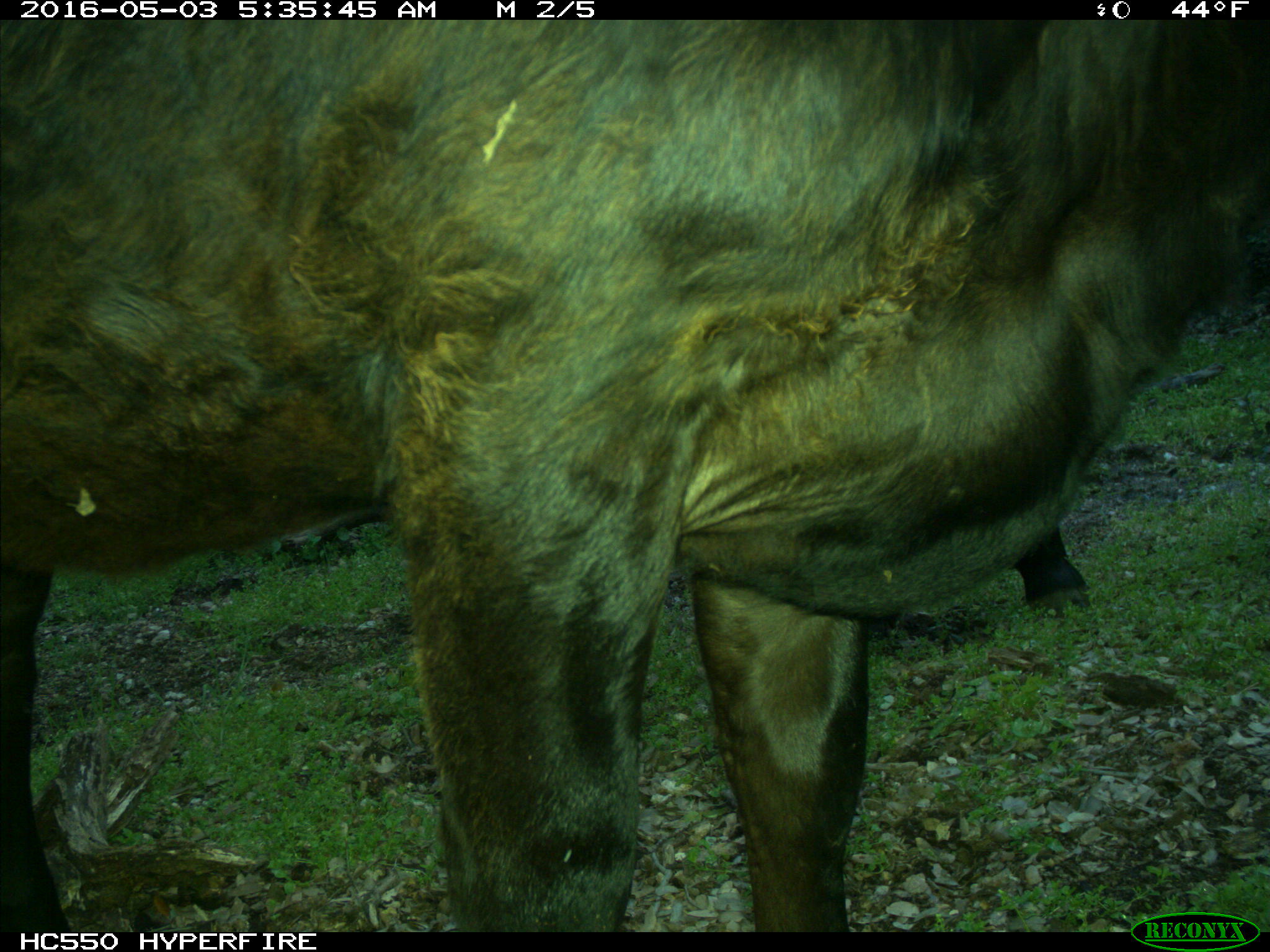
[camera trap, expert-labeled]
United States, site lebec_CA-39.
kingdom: Animalia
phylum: Chordata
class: Mammalia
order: Artiodactyla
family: Bovidae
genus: Bos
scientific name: Bos taurus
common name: domestic cow